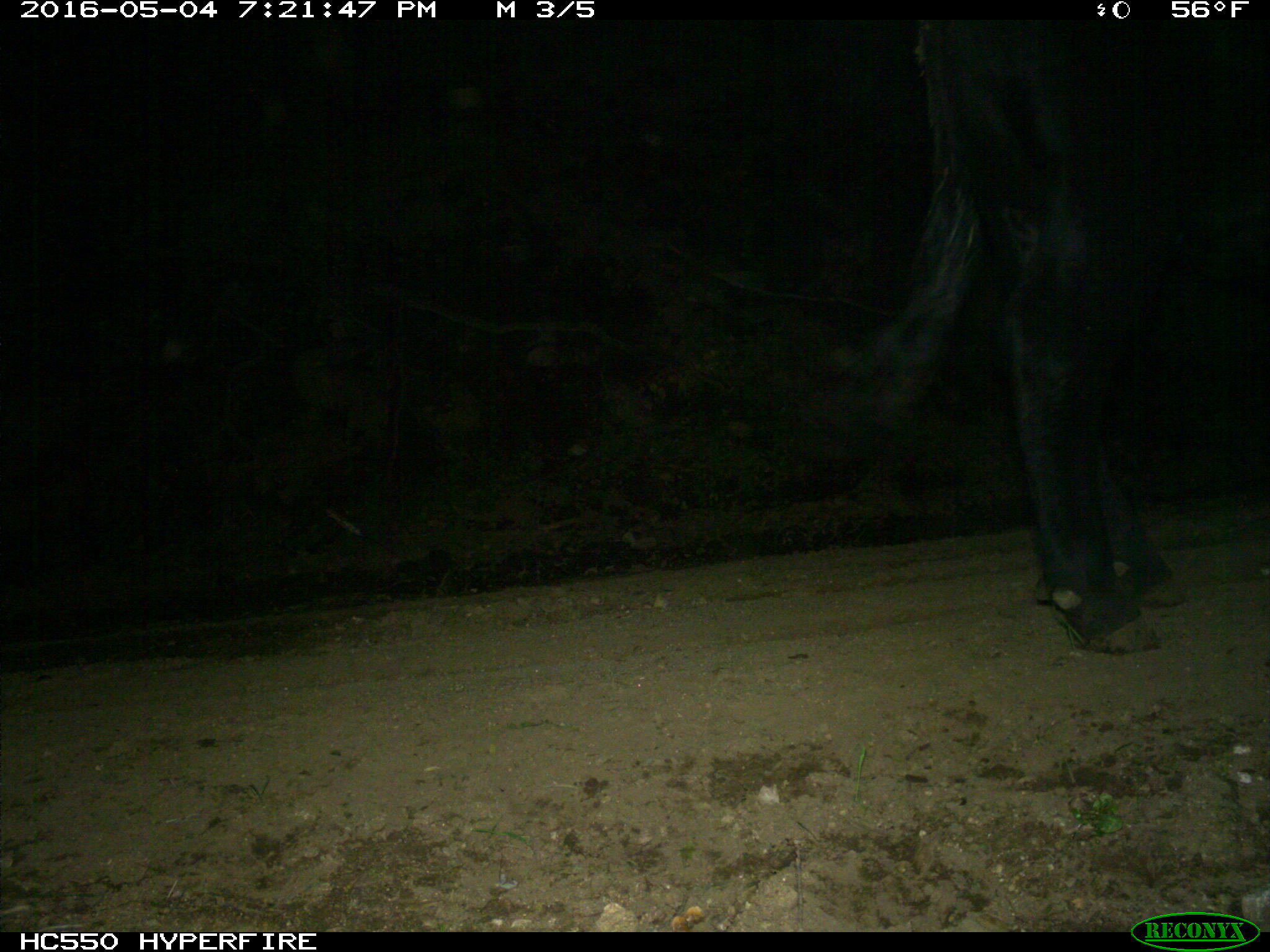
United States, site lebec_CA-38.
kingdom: Animalia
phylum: Chordata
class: Mammalia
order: Artiodactyla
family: Bovidae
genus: Bos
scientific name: Bos taurus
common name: domestic cow